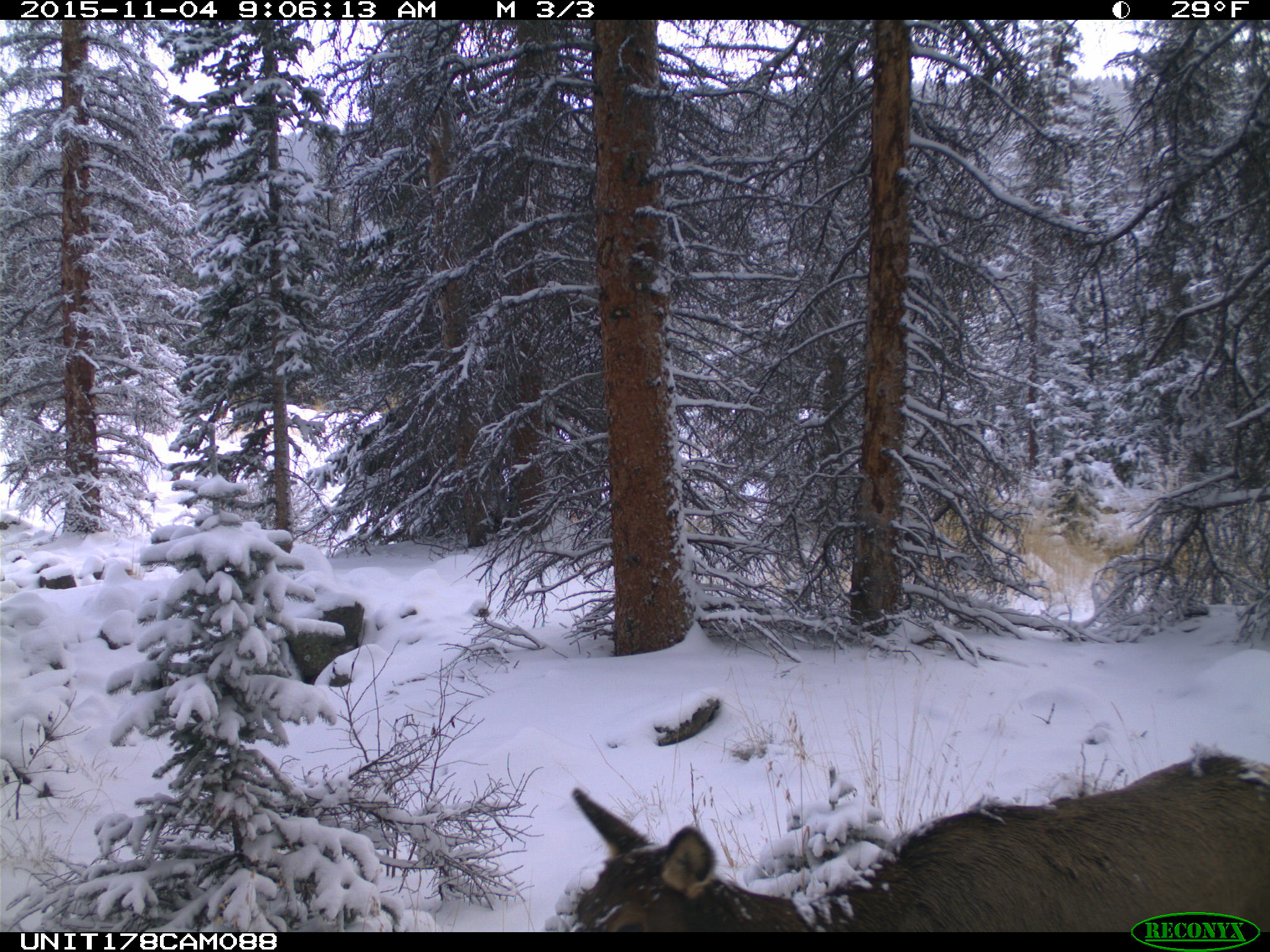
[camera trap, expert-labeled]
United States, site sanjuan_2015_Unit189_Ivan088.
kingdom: Animalia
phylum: Chordata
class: Mammalia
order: Artiodactyla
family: Cervidae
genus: Cervus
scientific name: Cervus elaphus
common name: red deer